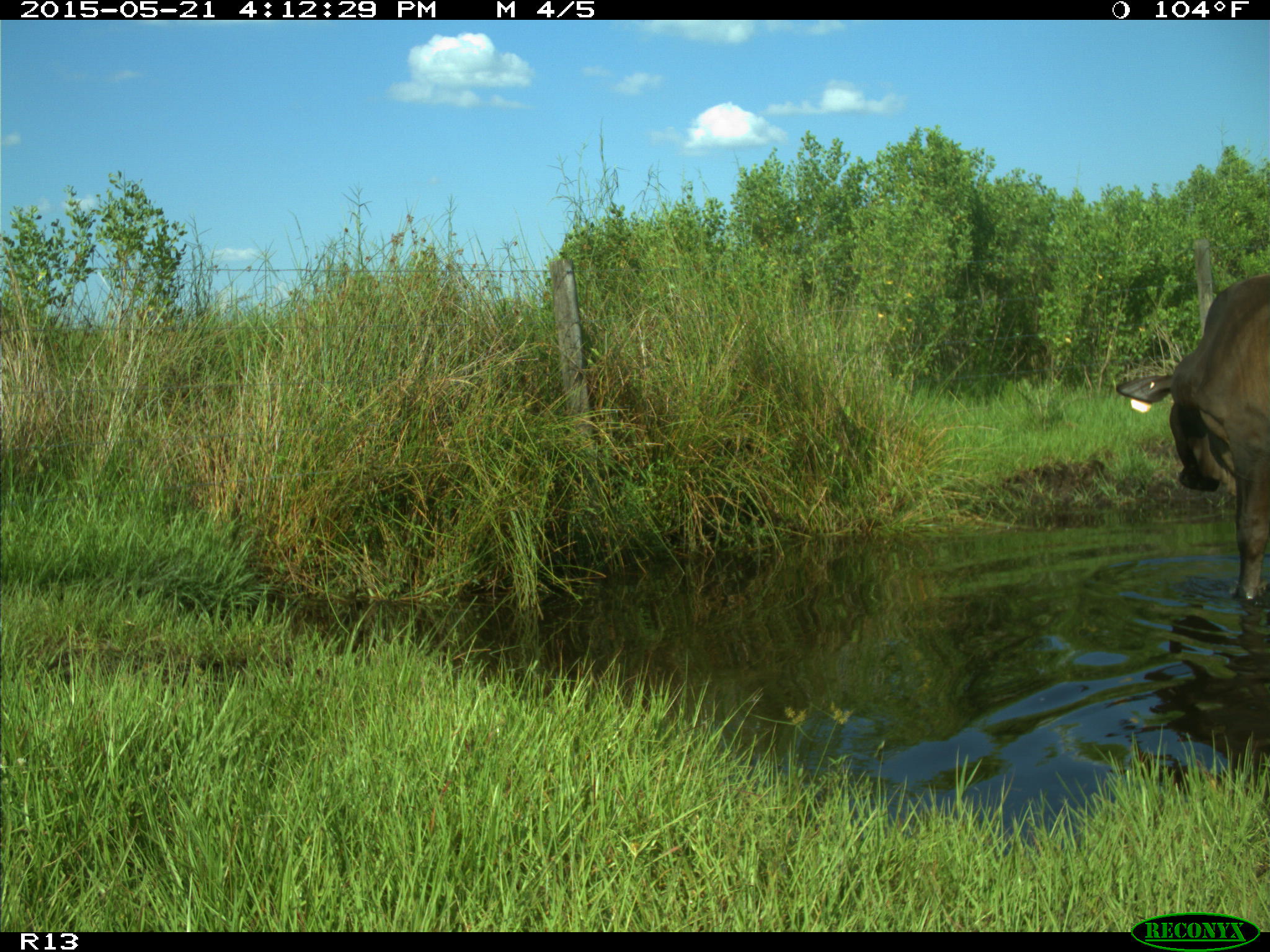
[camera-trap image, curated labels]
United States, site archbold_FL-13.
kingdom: Animalia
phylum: Chordata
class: Mammalia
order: Artiodactyla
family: Bovidae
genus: Bos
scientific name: Bos taurus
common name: domestic cow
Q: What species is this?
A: Bos taurus (domestic cow).